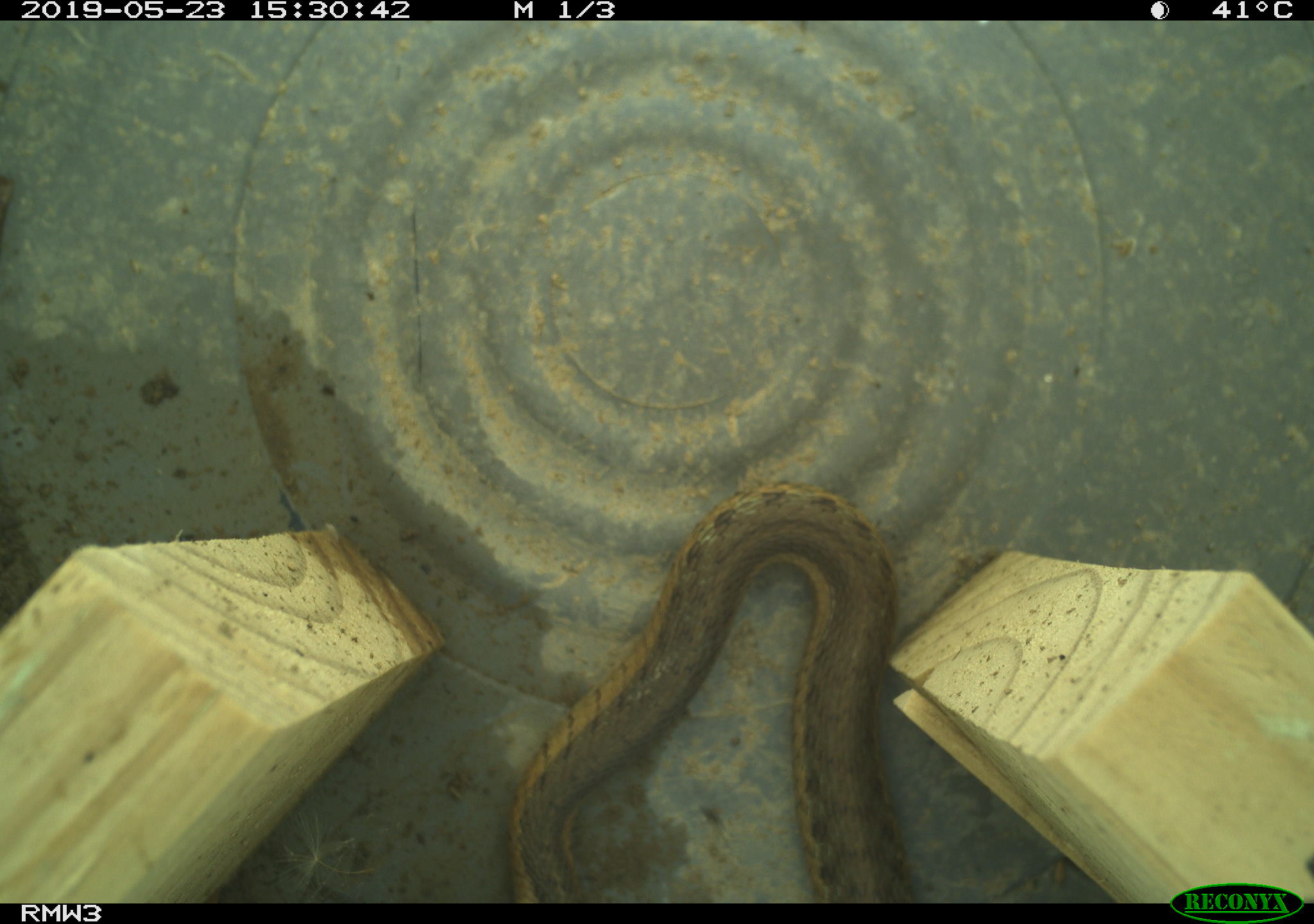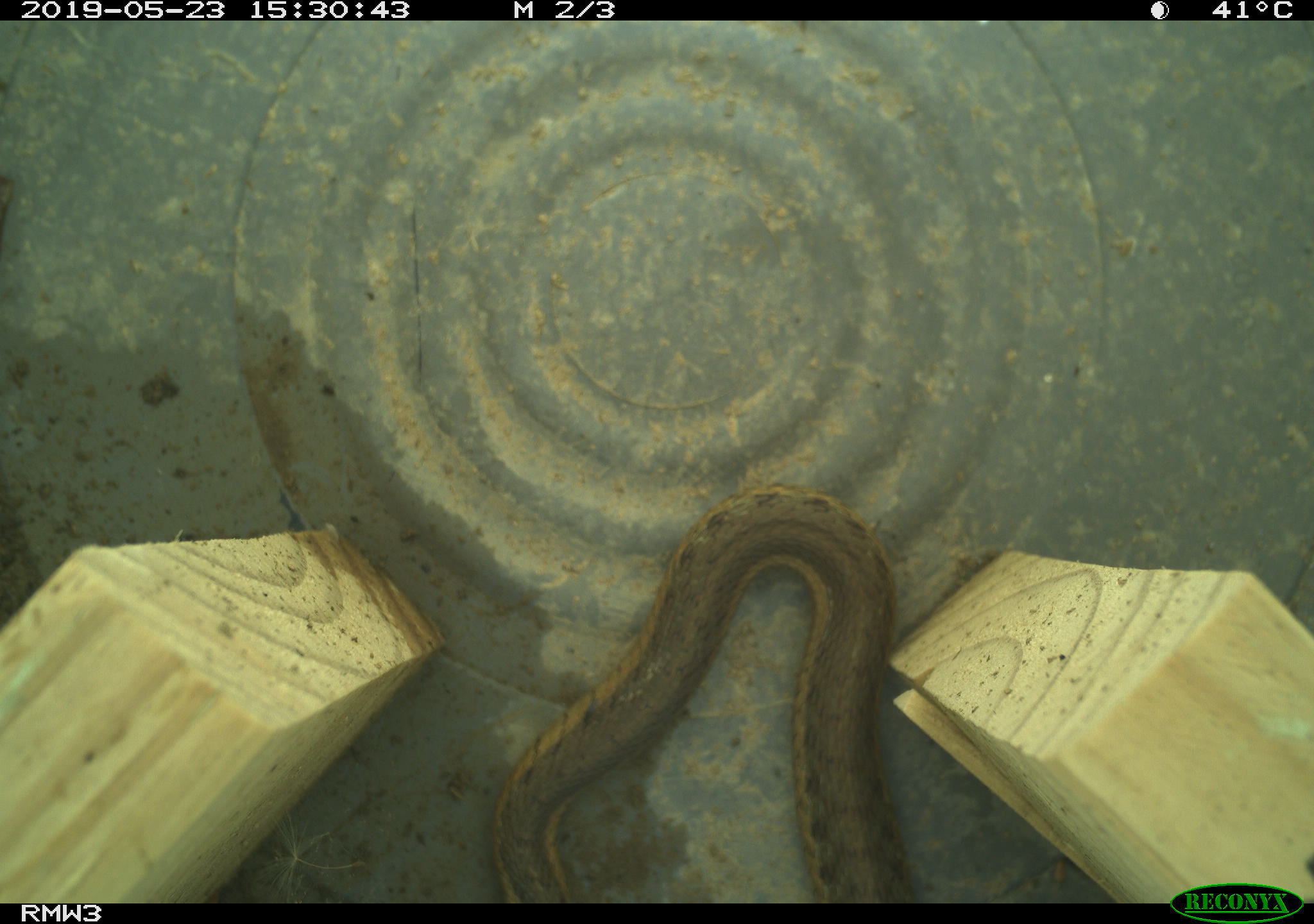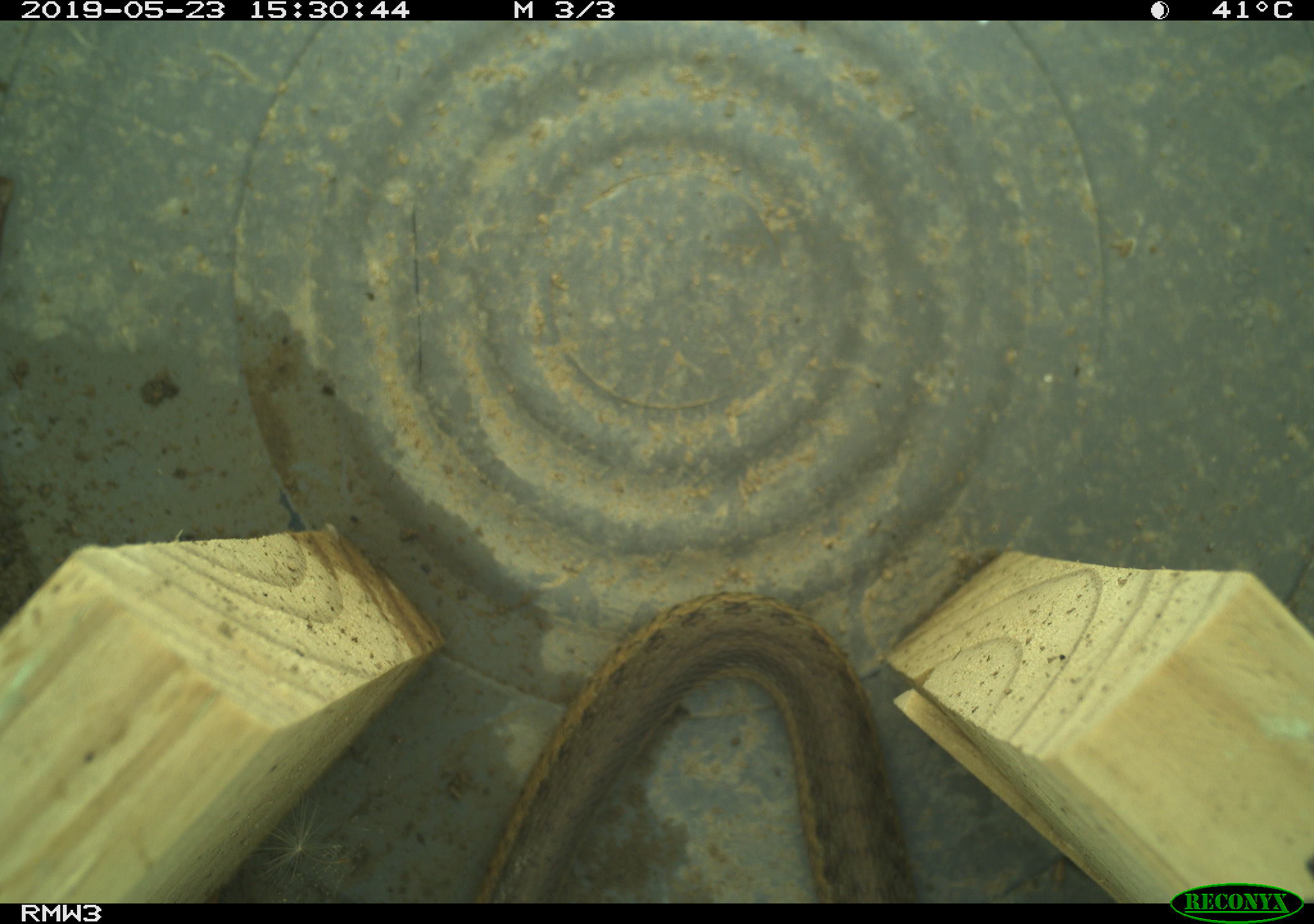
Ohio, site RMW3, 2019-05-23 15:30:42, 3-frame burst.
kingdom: Animalia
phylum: Chordata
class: Reptilia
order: Squamata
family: Colubridae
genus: Thamnophis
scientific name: Thamnophis sirtalis sirtalis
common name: eastern gartersnake